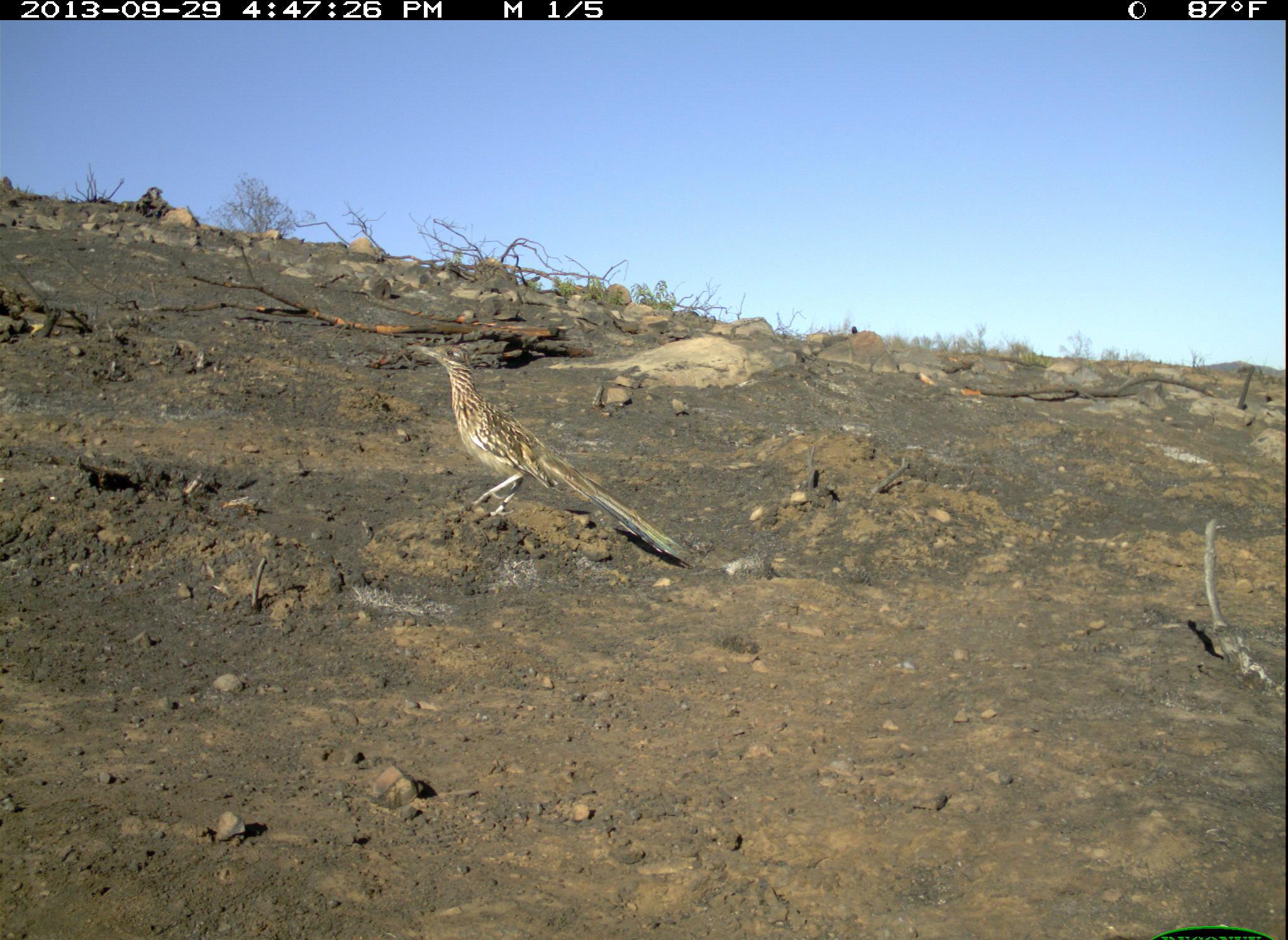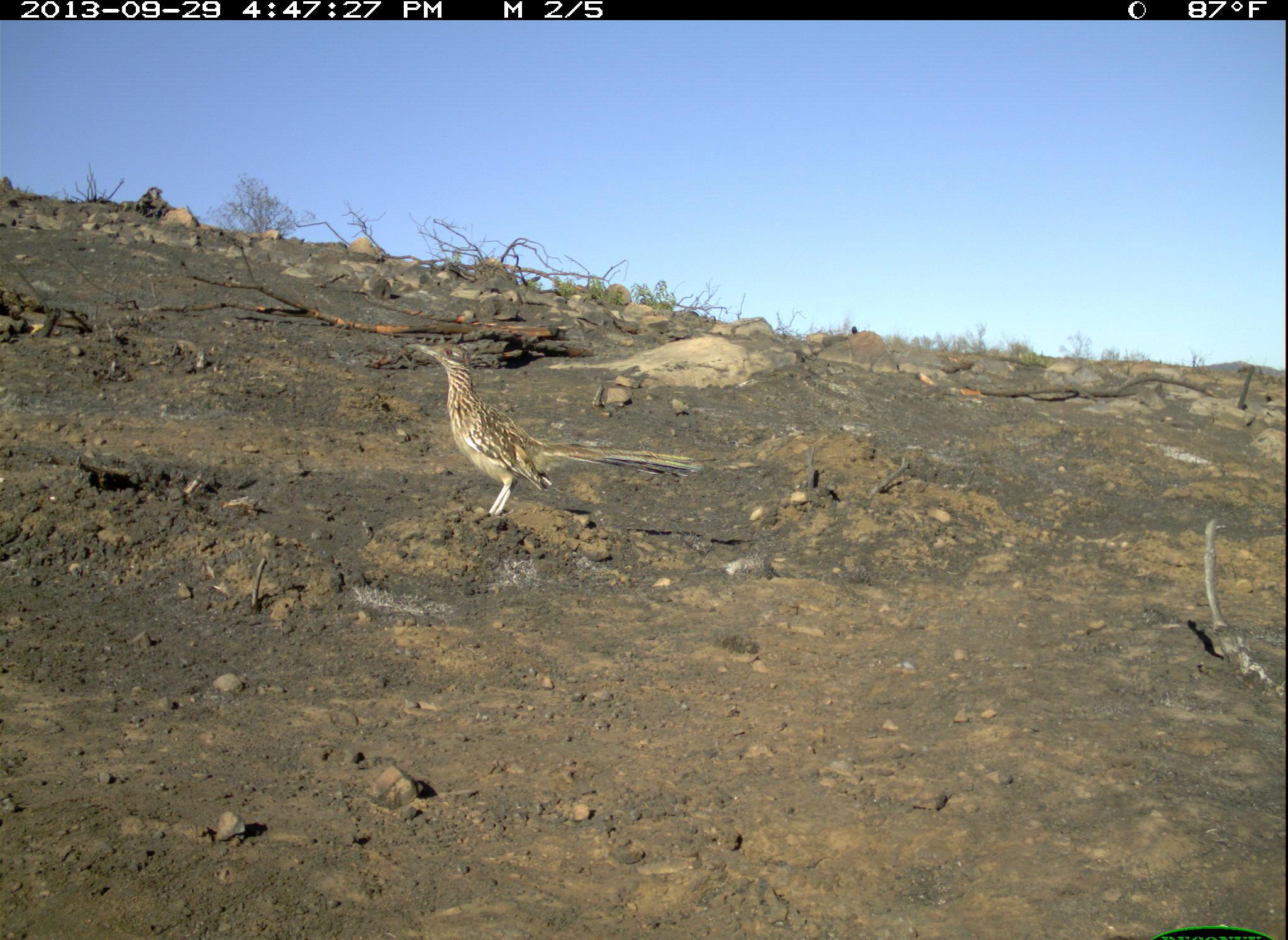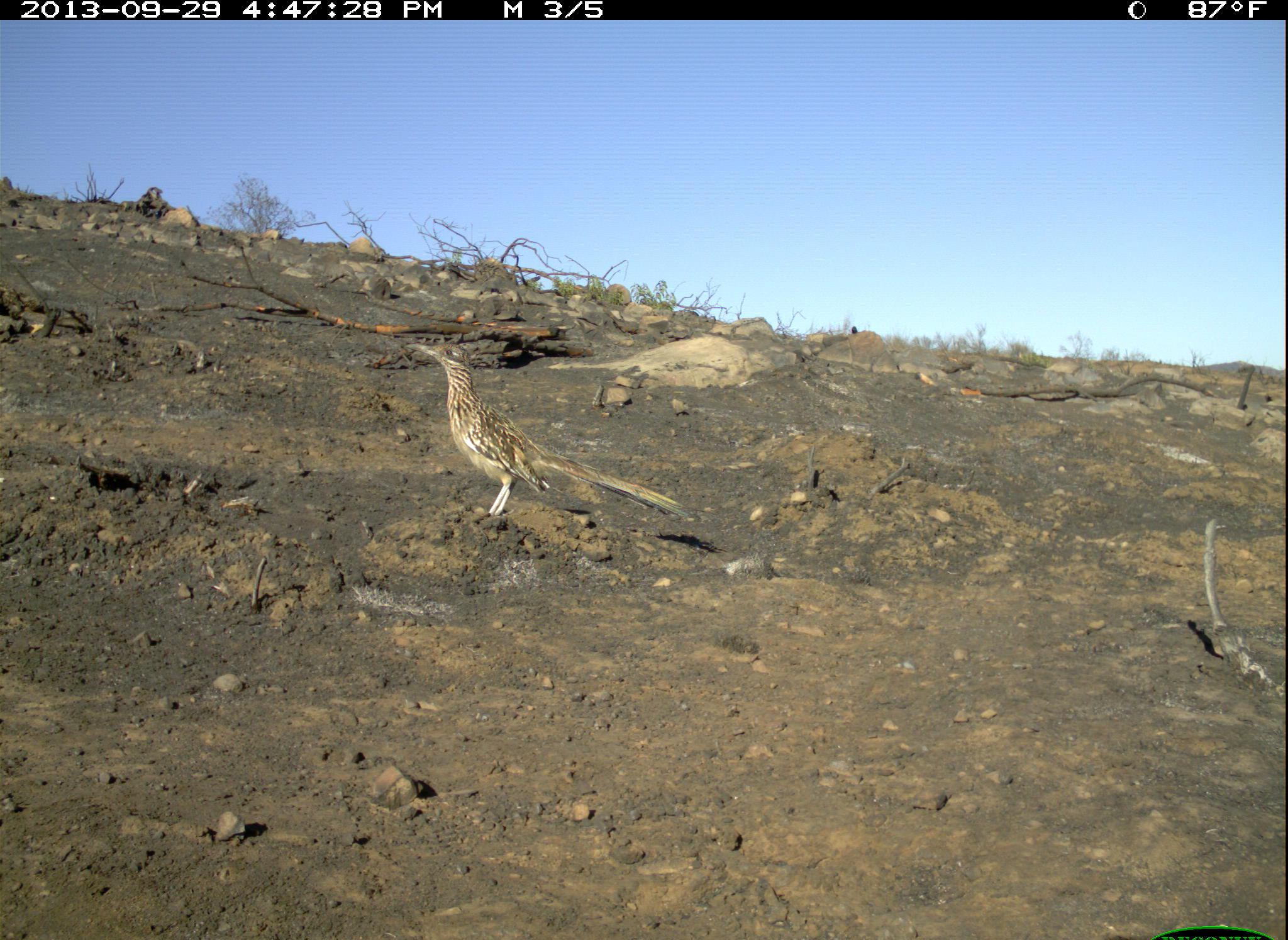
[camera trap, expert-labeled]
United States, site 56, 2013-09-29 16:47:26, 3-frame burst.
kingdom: Animalia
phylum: Chordata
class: Aves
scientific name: Aves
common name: bird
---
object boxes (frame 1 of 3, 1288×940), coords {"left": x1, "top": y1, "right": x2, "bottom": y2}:
bird: {"left": 408, "top": 342, "right": 692, "bottom": 567}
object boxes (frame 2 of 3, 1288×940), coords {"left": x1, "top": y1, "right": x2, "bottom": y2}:
bird: {"left": 402, "top": 341, "right": 708, "bottom": 523}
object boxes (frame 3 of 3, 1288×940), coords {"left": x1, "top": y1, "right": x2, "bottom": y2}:
bird: {"left": 402, "top": 337, "right": 687, "bottom": 524}